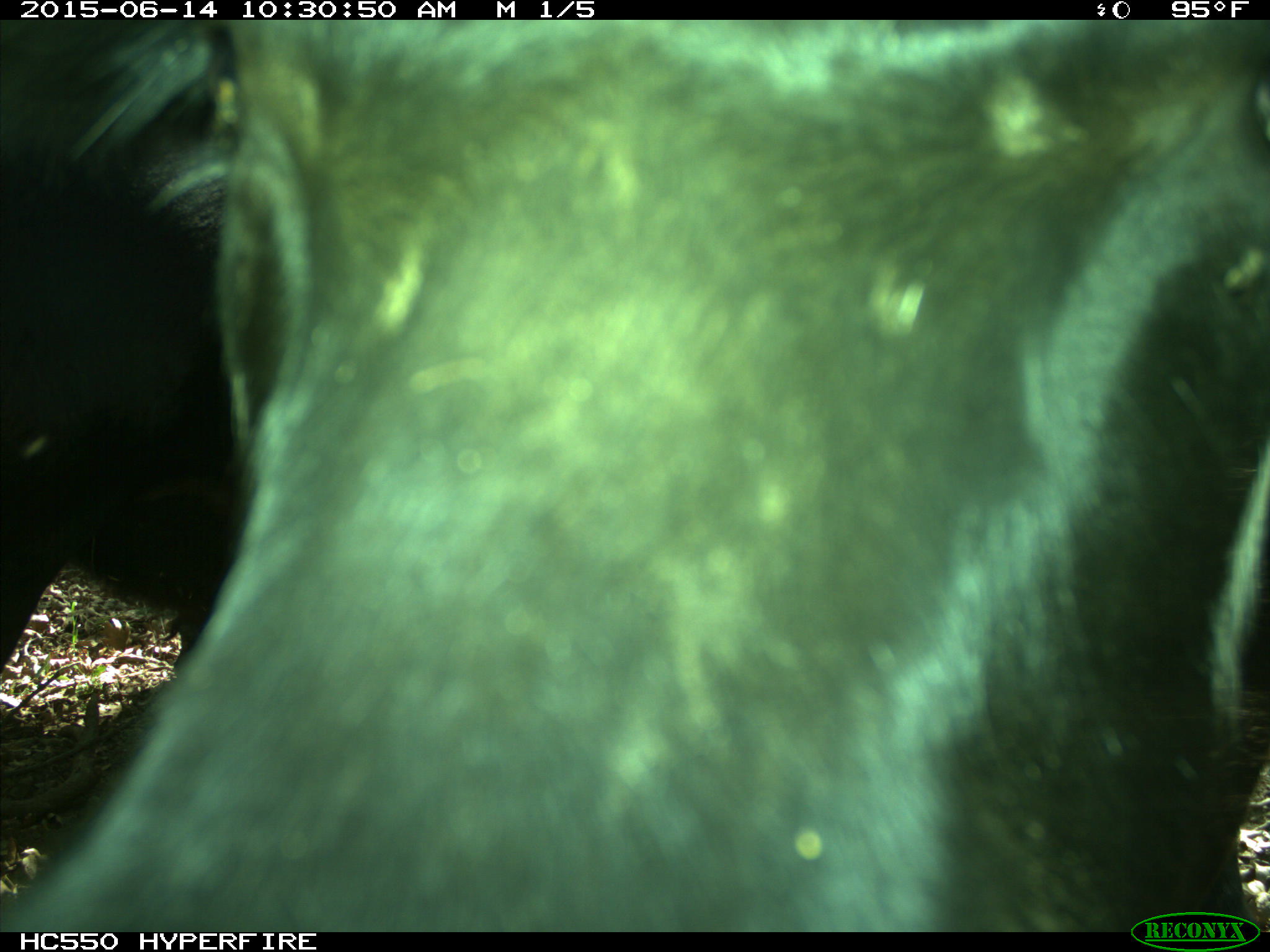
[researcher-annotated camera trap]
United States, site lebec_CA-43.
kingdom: Animalia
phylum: Chordata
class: Mammalia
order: Artiodactyla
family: Bovidae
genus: Bos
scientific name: Bos taurus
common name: domestic cow